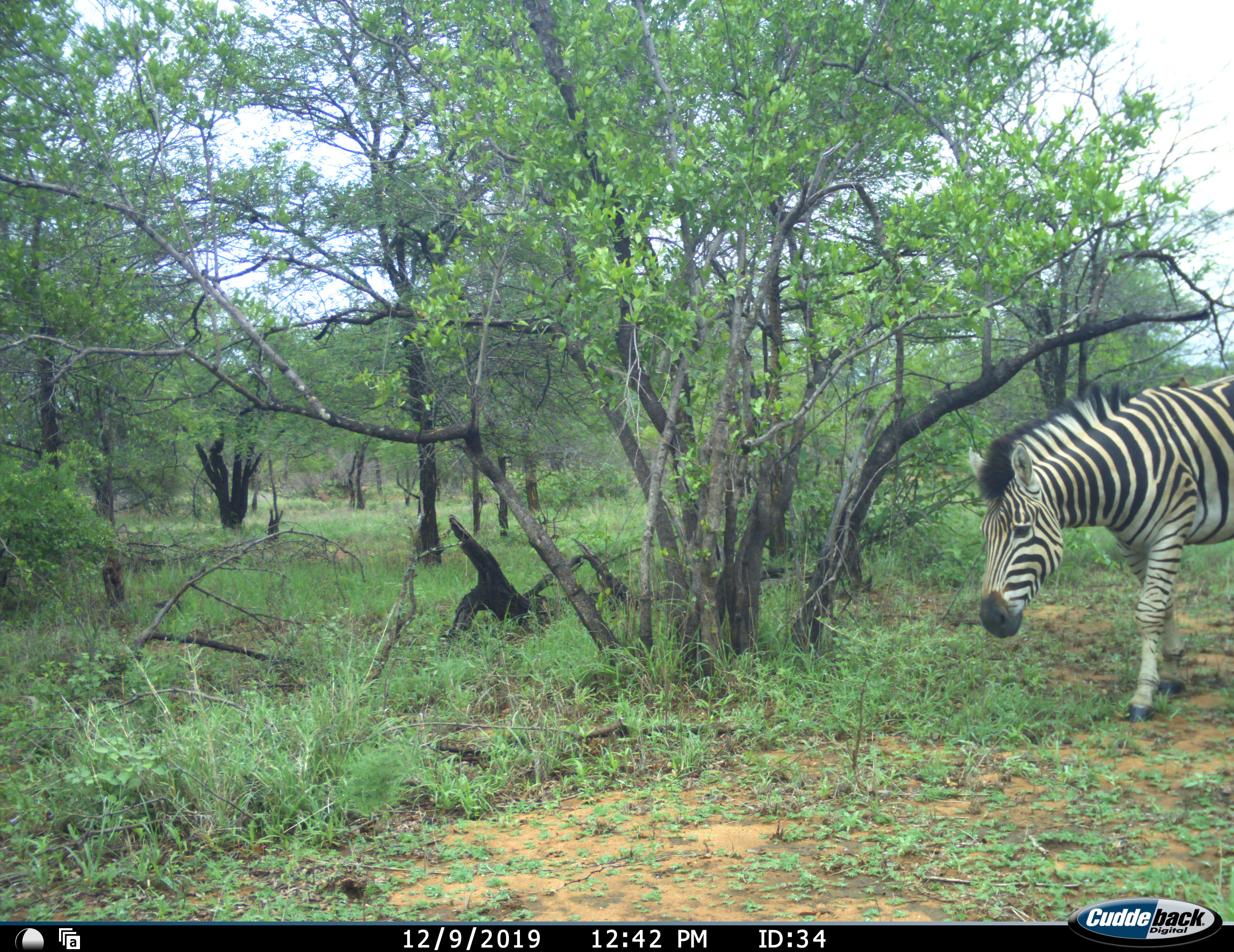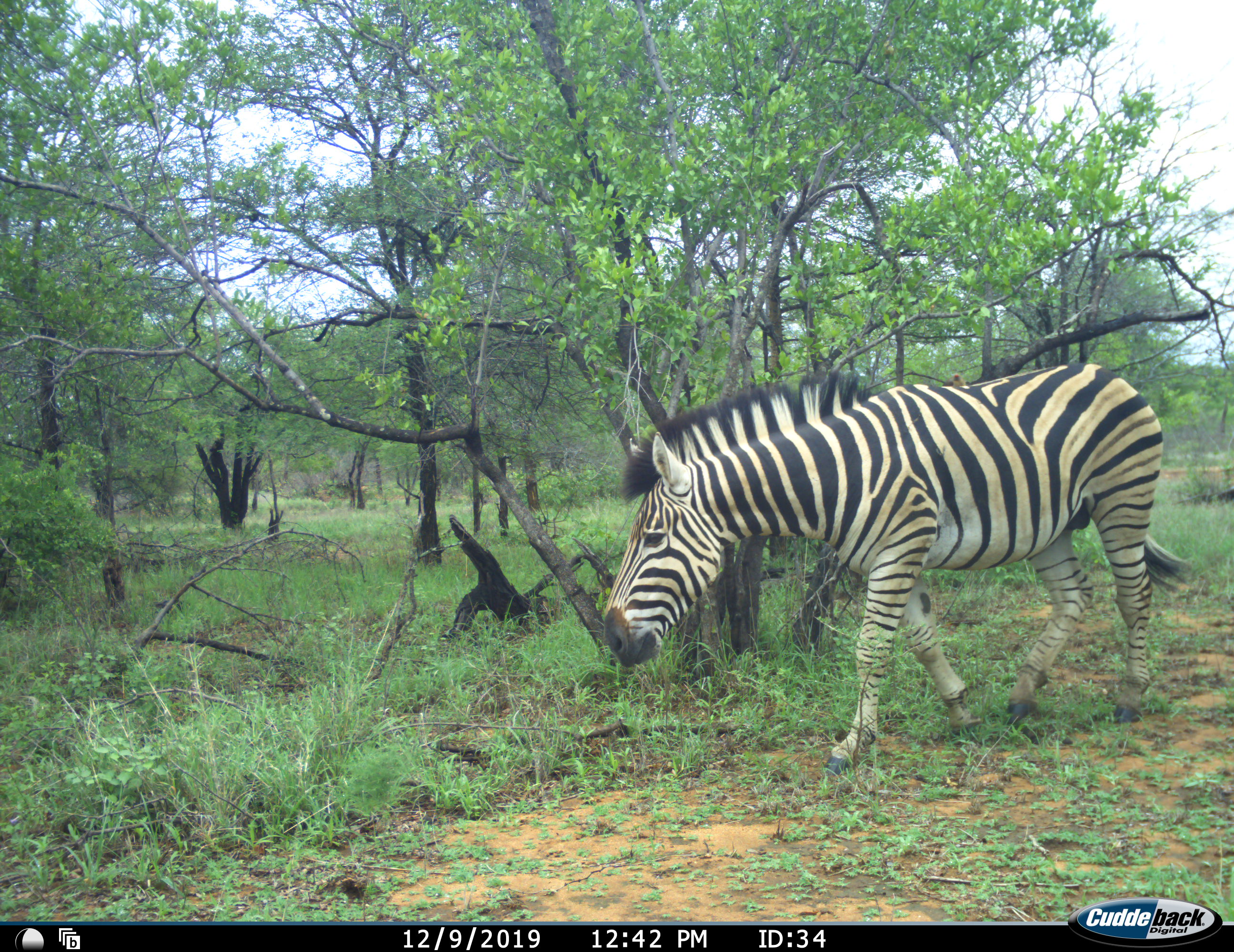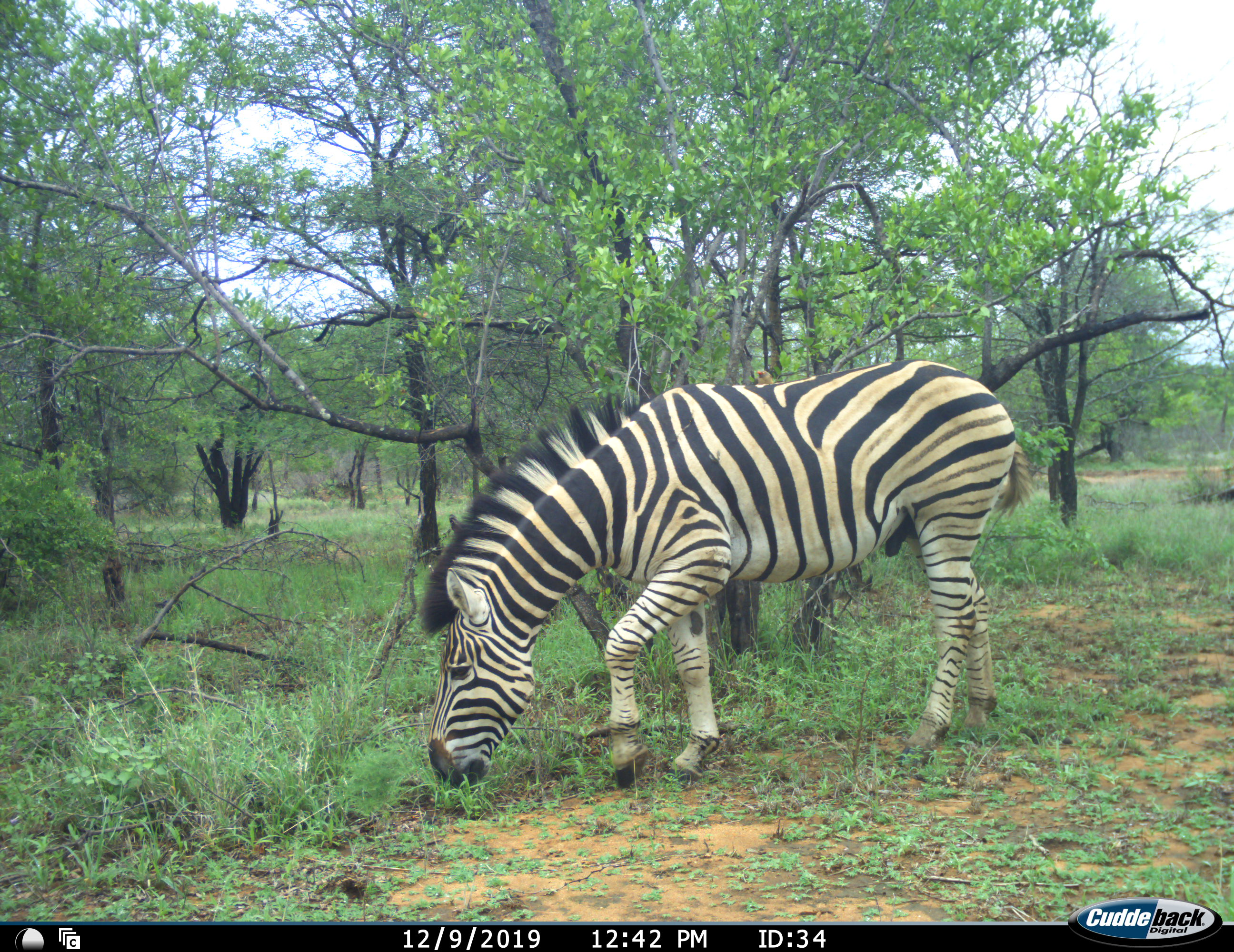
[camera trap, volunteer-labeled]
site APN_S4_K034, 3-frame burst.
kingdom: Animalia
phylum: Chordata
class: Mammalia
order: Perissodactyla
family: Equidae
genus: Equus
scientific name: Equus quagga burchellii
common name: burchell's zebra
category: zebraburchells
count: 1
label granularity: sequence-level